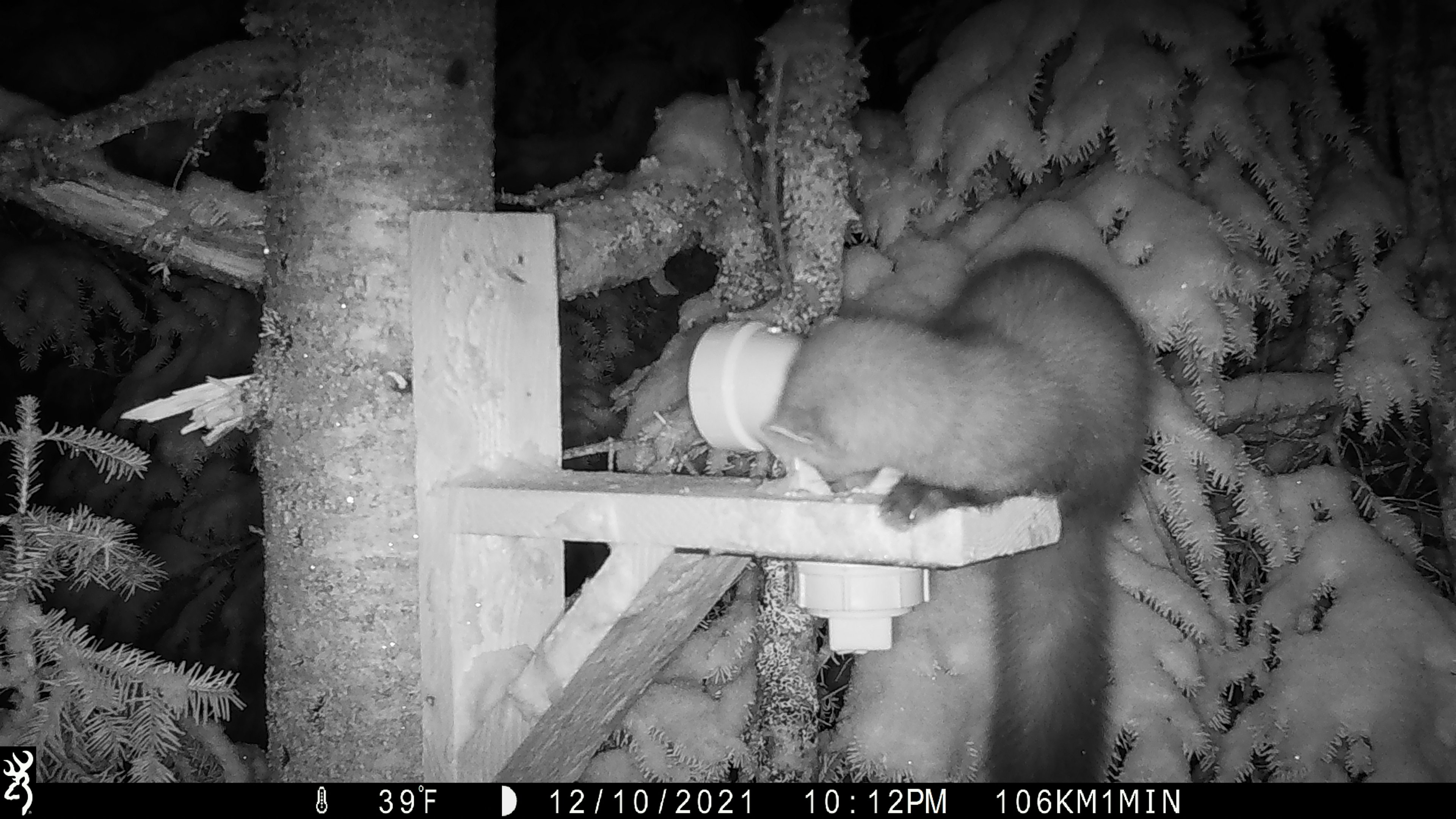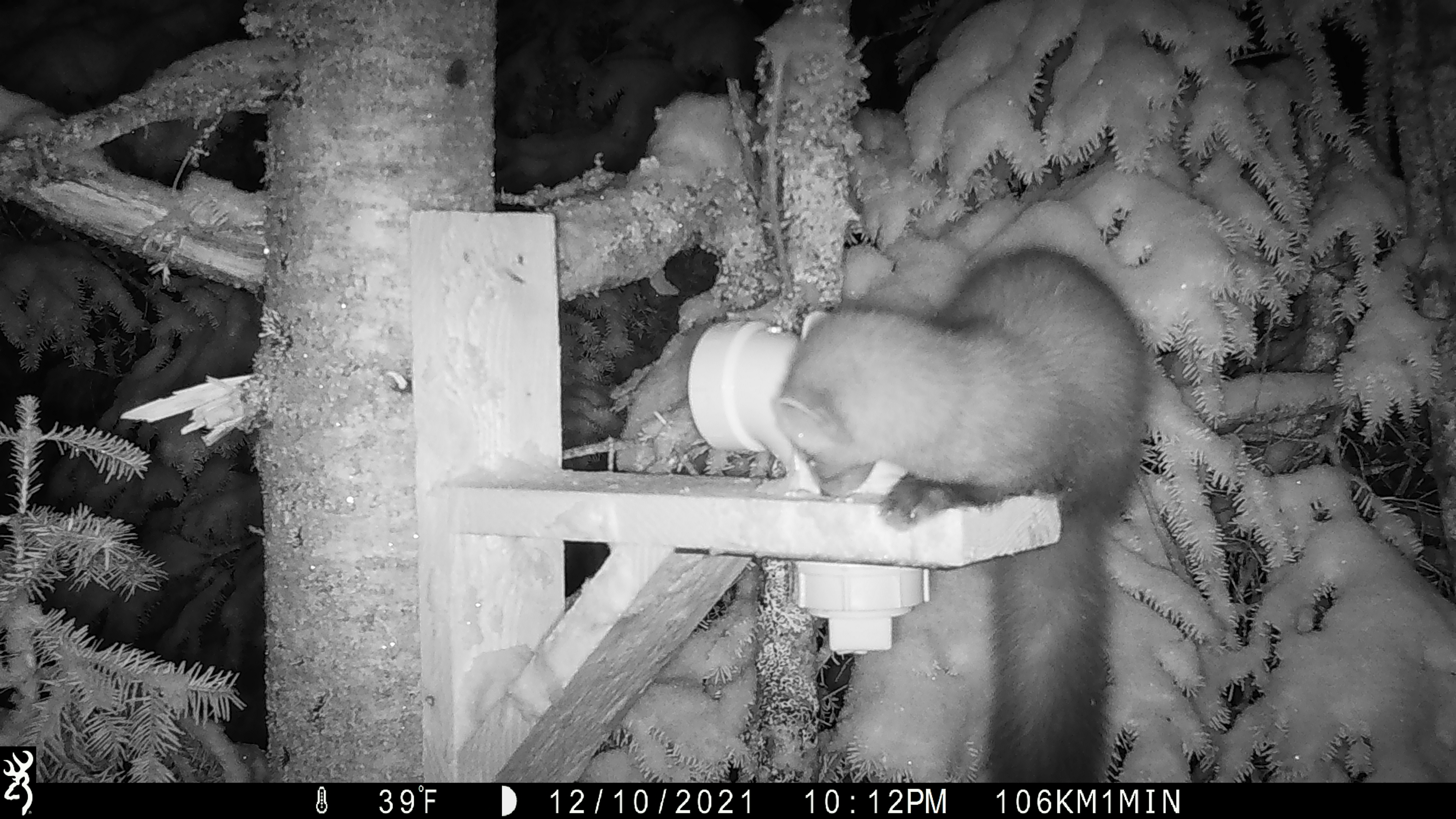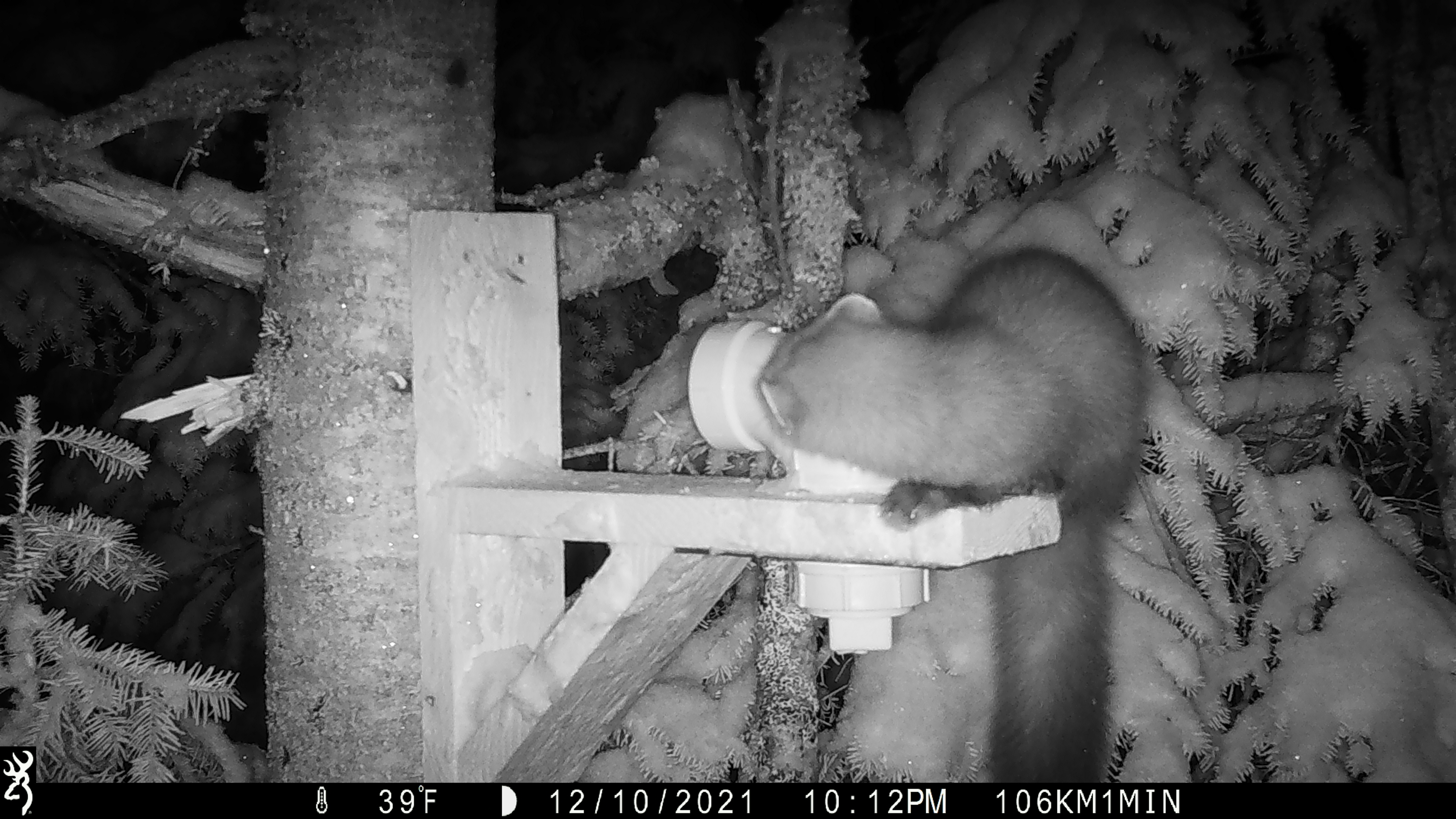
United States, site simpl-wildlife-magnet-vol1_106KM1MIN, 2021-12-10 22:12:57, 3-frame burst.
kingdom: Animalia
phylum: Chordata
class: Mammalia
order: Carnivora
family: Mustelidae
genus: Martes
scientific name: Martes americana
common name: american marten